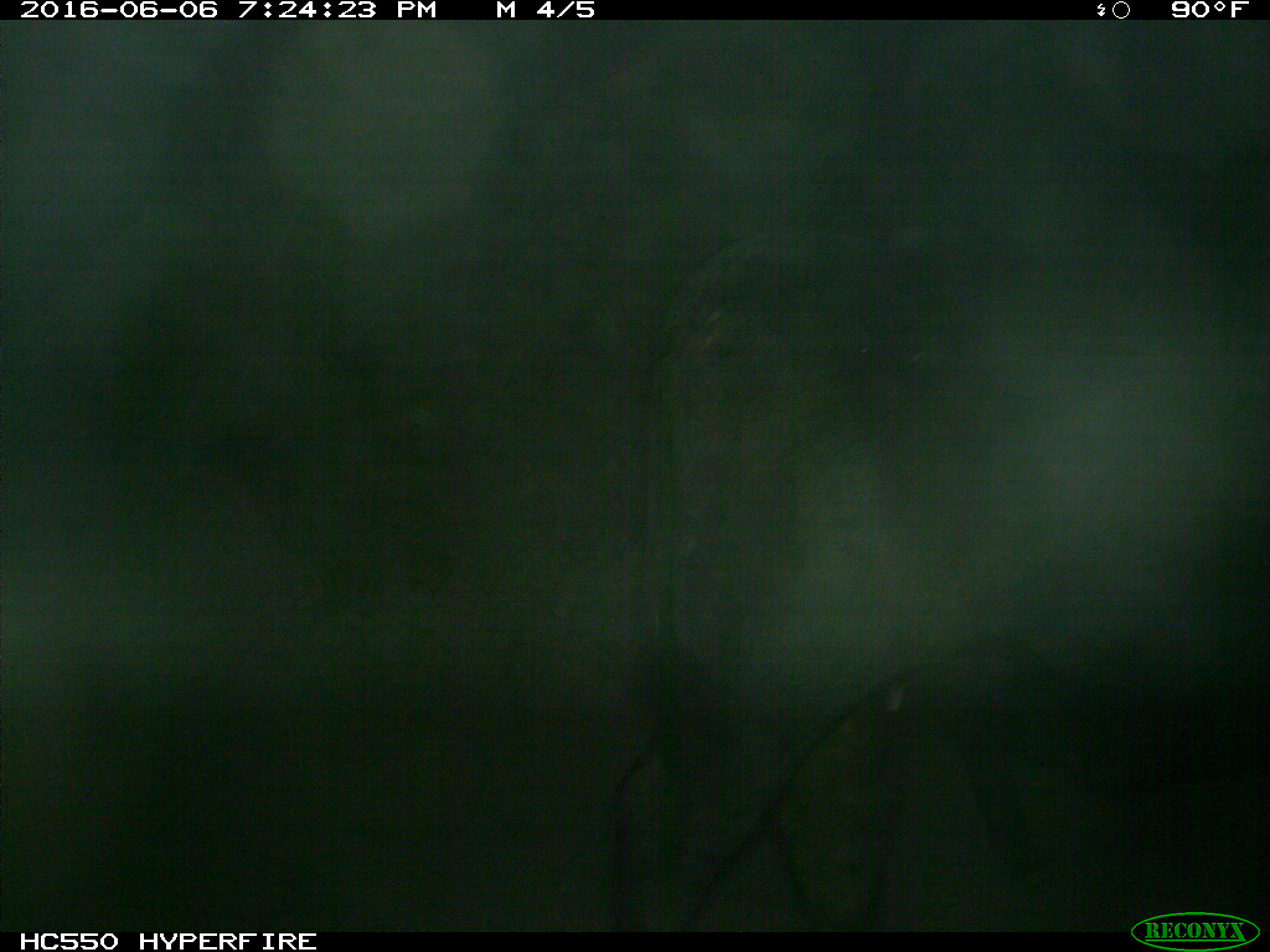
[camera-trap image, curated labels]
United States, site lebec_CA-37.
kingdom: Animalia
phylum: Chordata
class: Mammalia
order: Artiodactyla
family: Bovidae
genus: Bos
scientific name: Bos taurus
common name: domestic cow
Bos taurus (domestic cow).